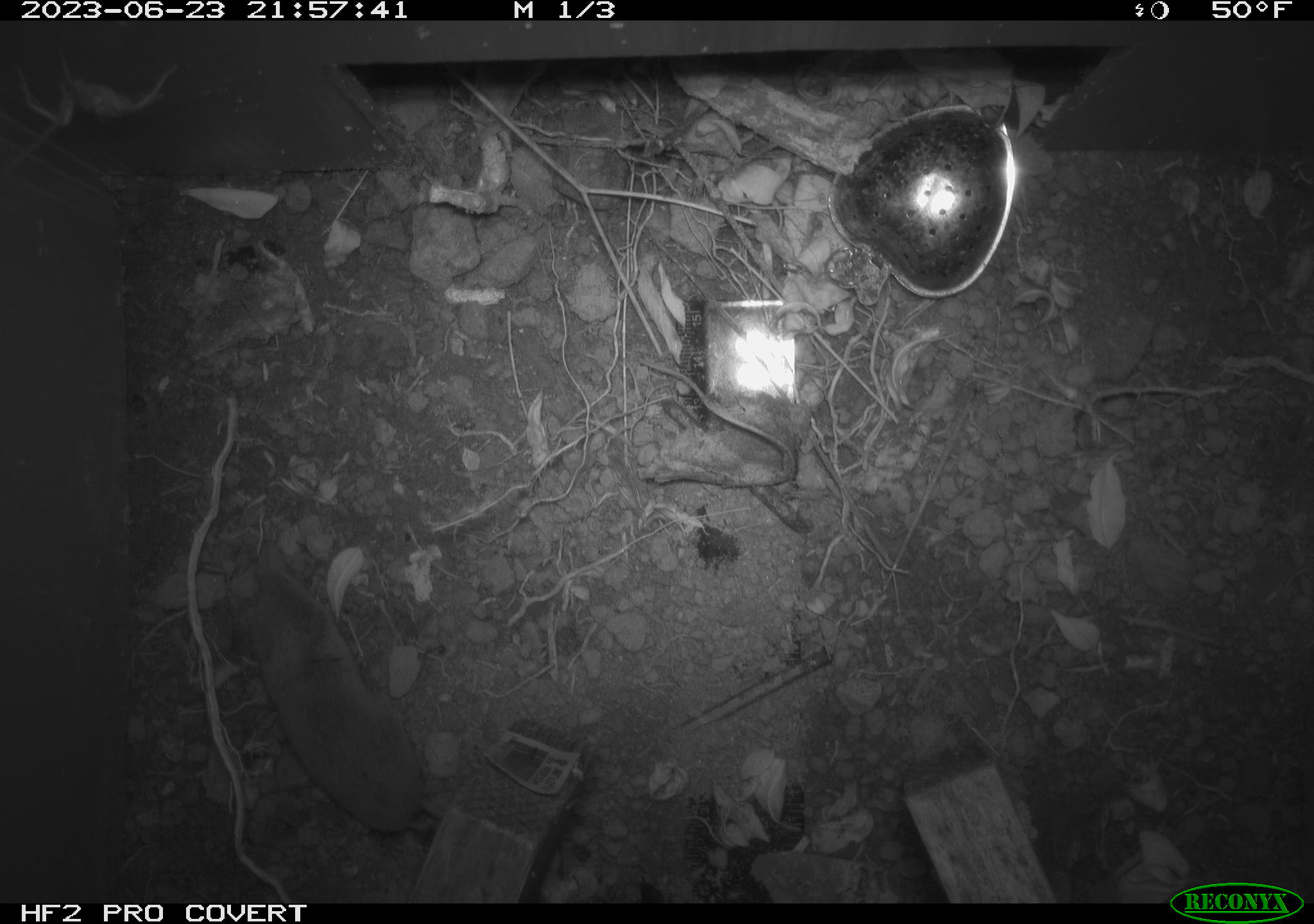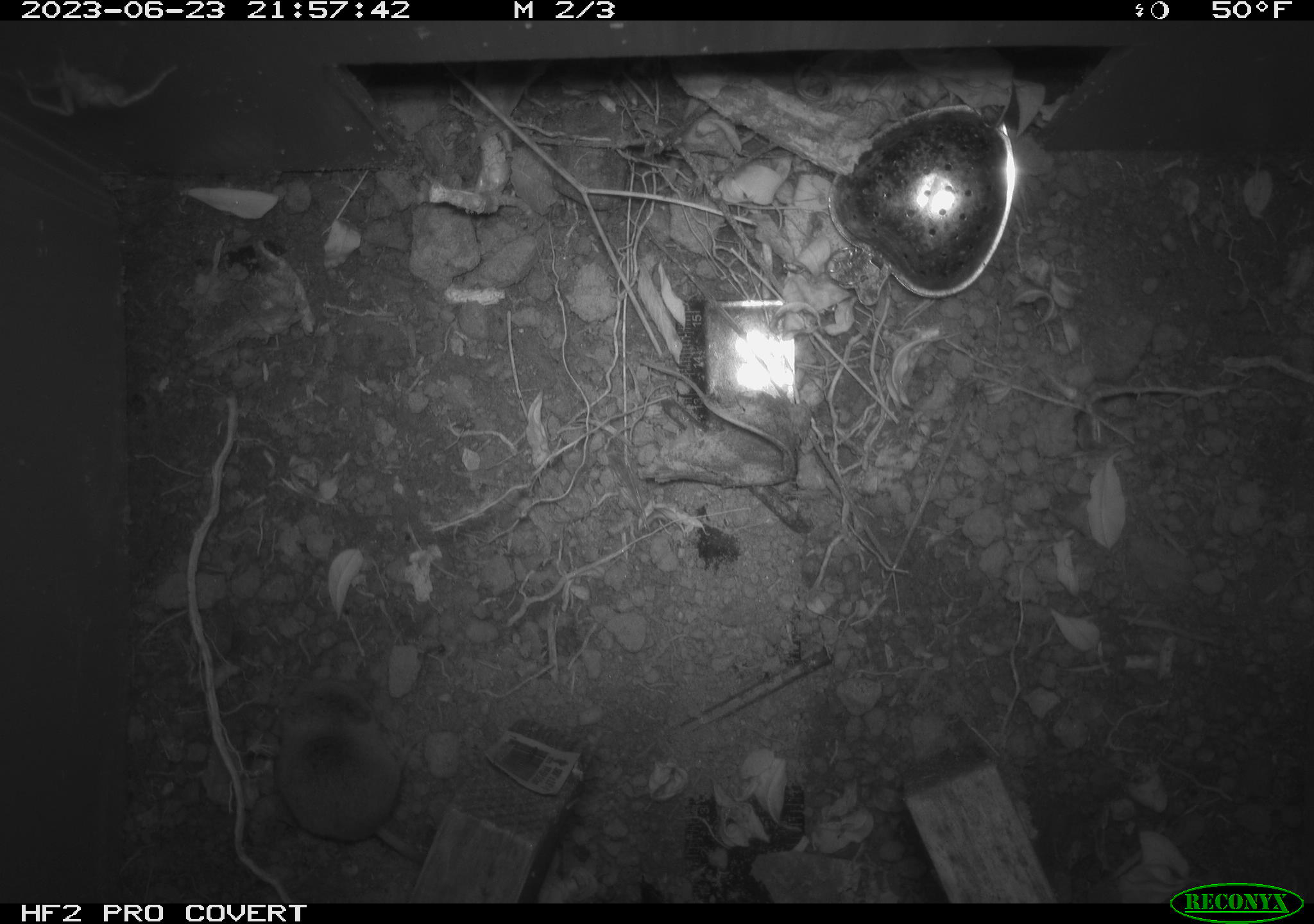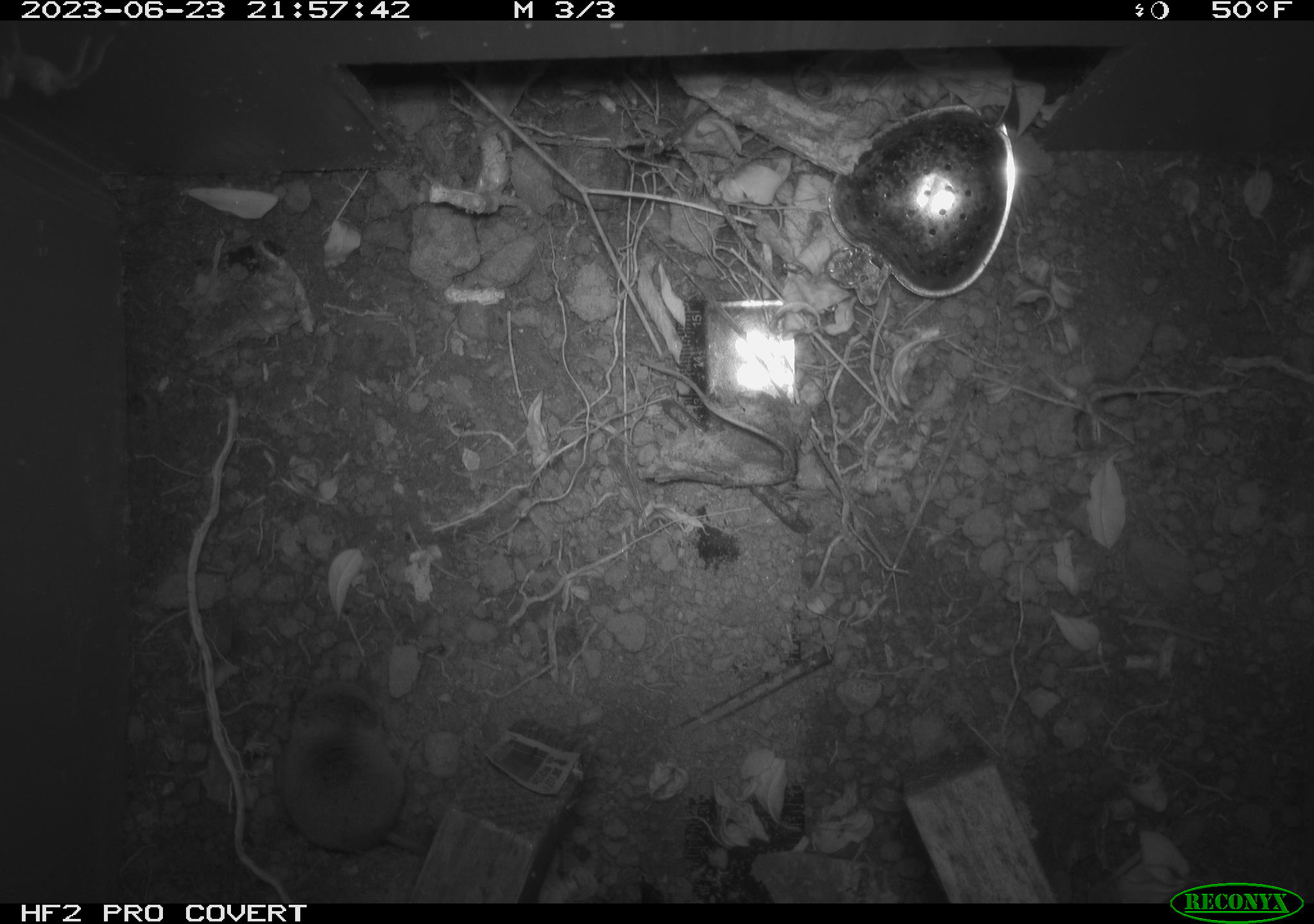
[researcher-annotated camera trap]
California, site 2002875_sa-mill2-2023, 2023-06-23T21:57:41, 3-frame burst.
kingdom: Animalia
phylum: Chordata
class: Mammalia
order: Eulipotyphla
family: Soricidae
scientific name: Soricidae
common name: shrews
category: soricidae family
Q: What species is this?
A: Soricidae family (shrews) (Soricidae).